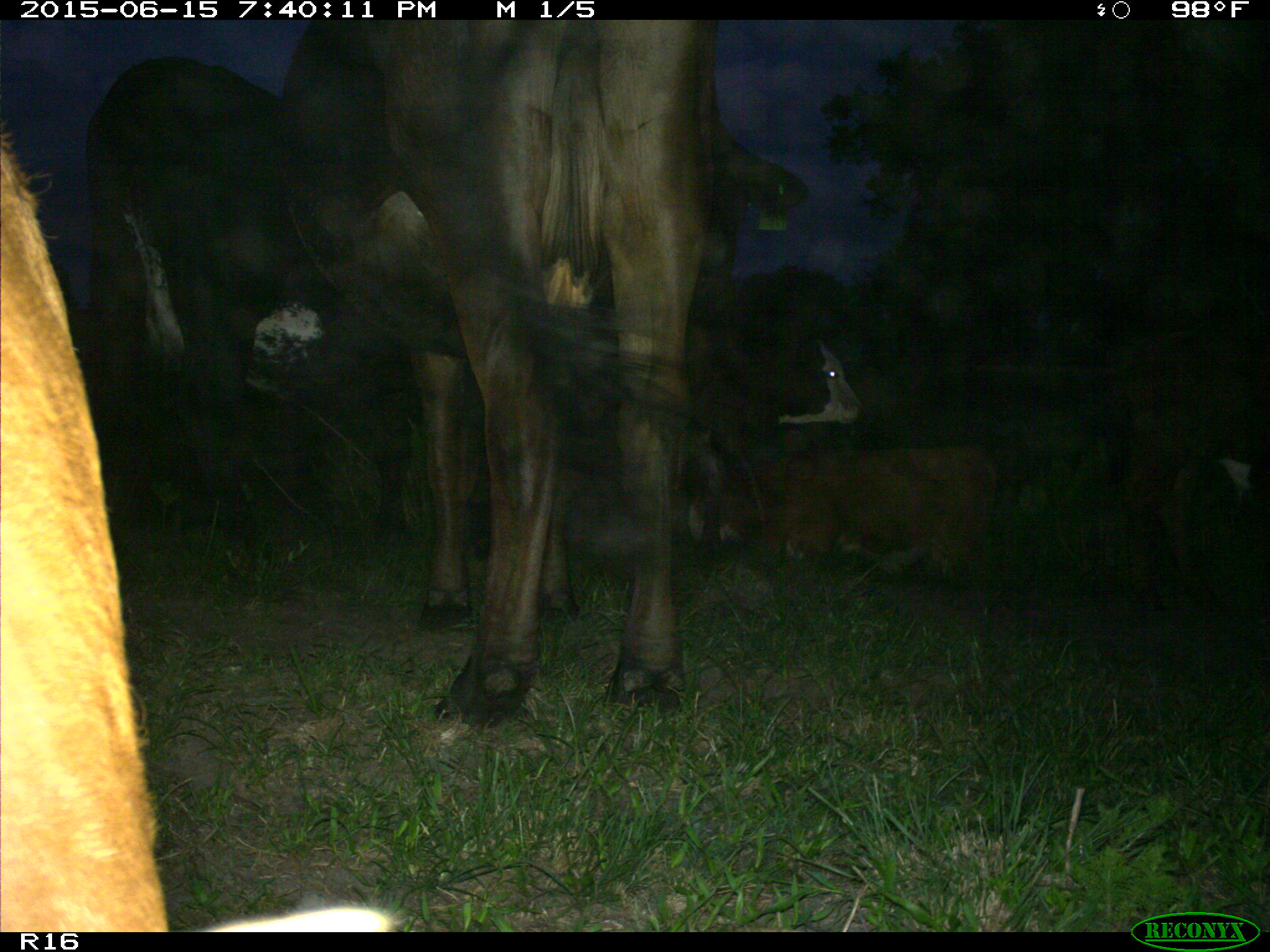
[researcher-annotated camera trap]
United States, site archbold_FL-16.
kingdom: Animalia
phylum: Chordata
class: Mammalia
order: Artiodactyla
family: Bovidae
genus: Bos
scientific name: Bos taurus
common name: domestic cow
Bos taurus (domestic cow).